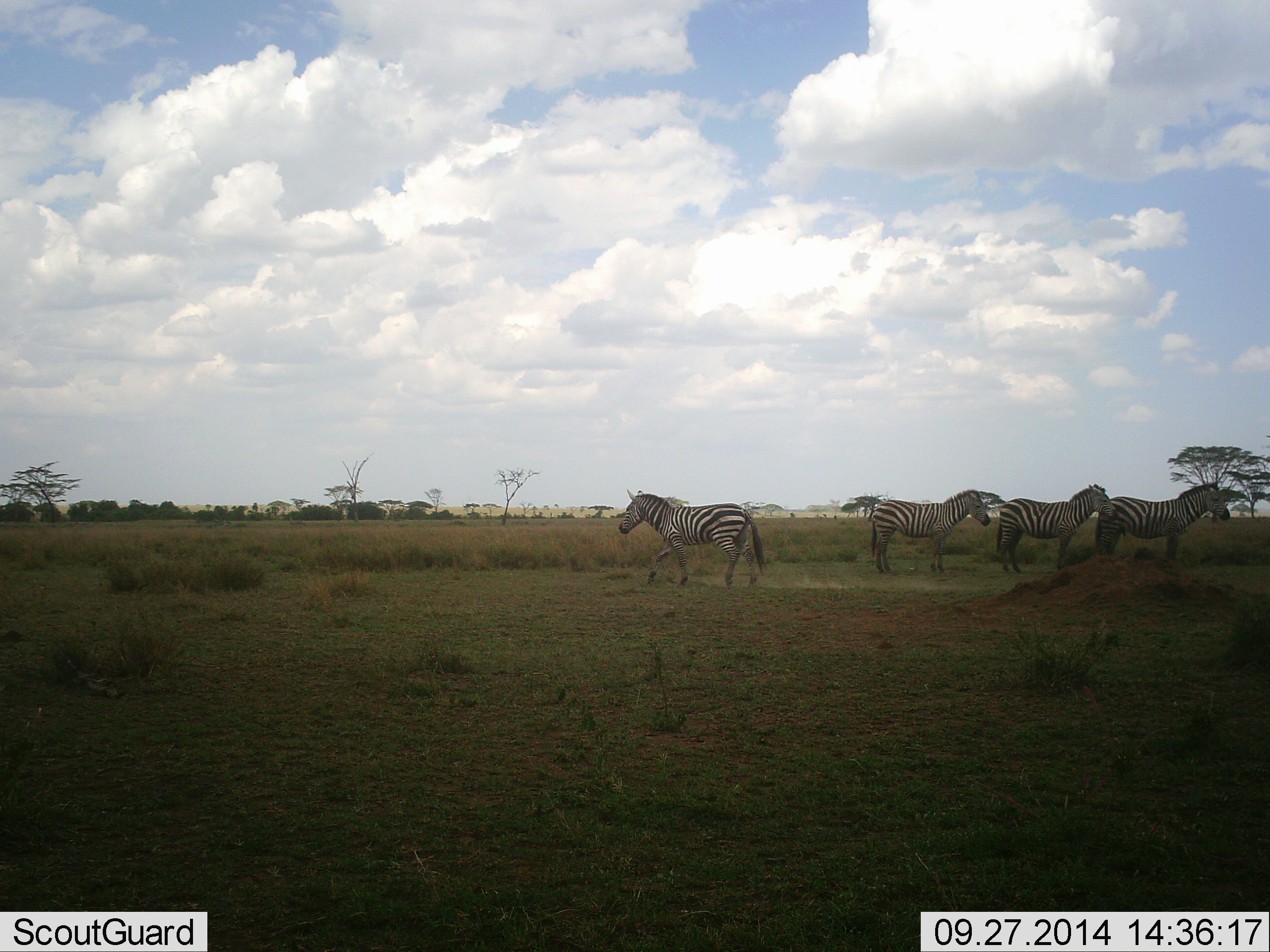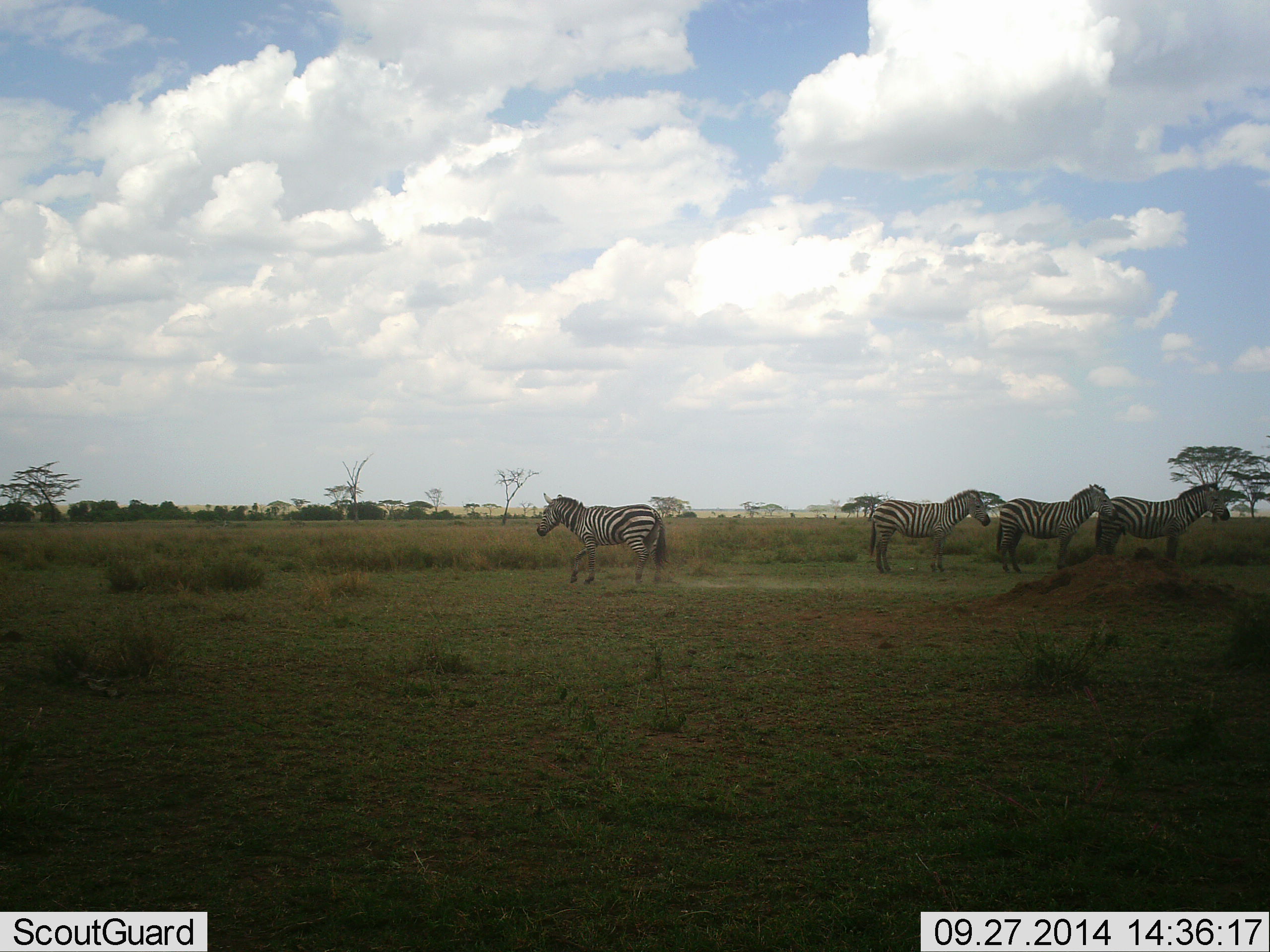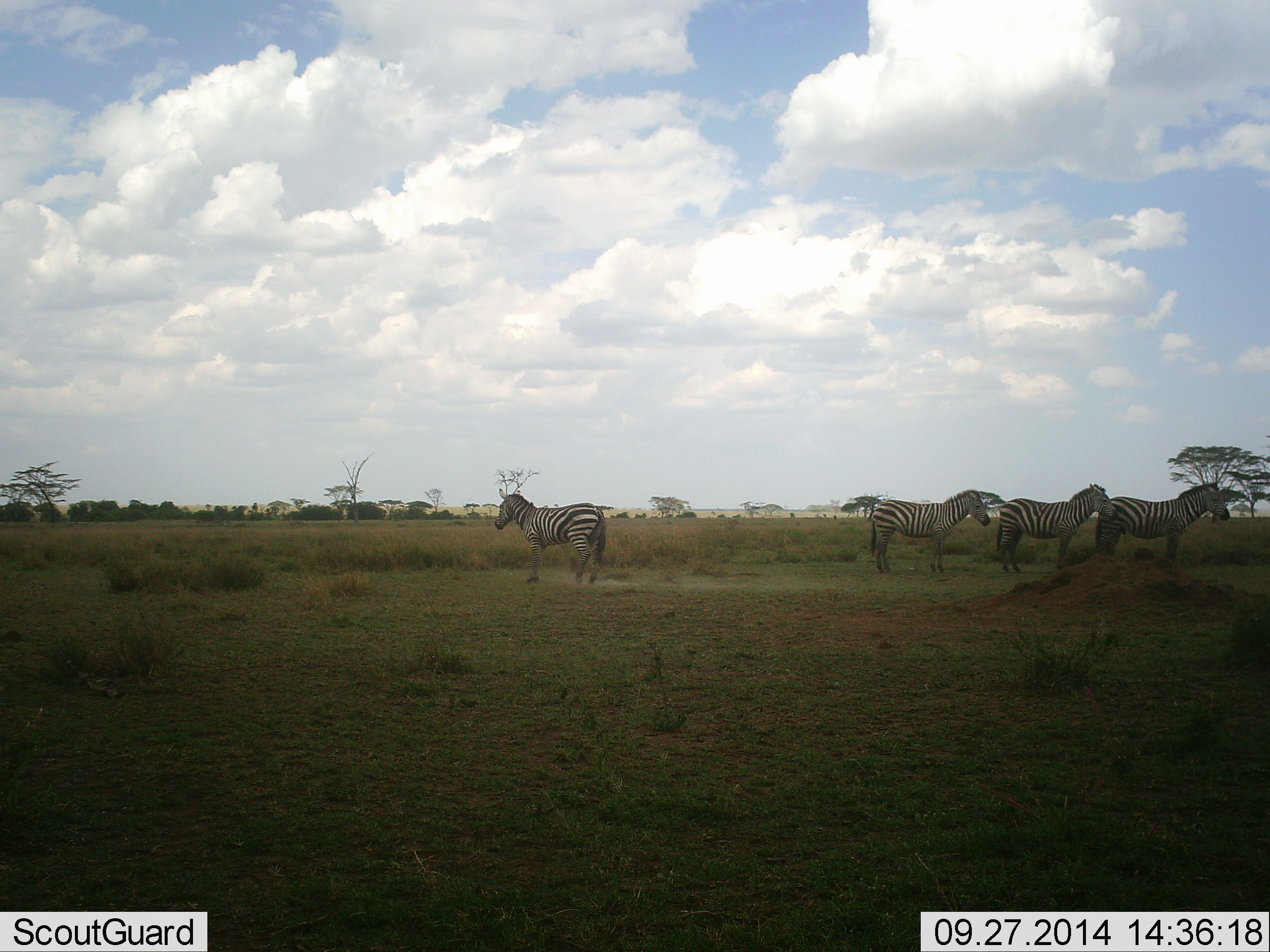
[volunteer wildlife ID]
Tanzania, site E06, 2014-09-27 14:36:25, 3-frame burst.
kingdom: Animalia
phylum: Chordata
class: Mammalia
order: Perissodactyla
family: Equidae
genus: Equus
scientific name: Equus quagga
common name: plains zebra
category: zebra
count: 4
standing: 100%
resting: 0%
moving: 70%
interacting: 0%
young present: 0%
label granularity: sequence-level